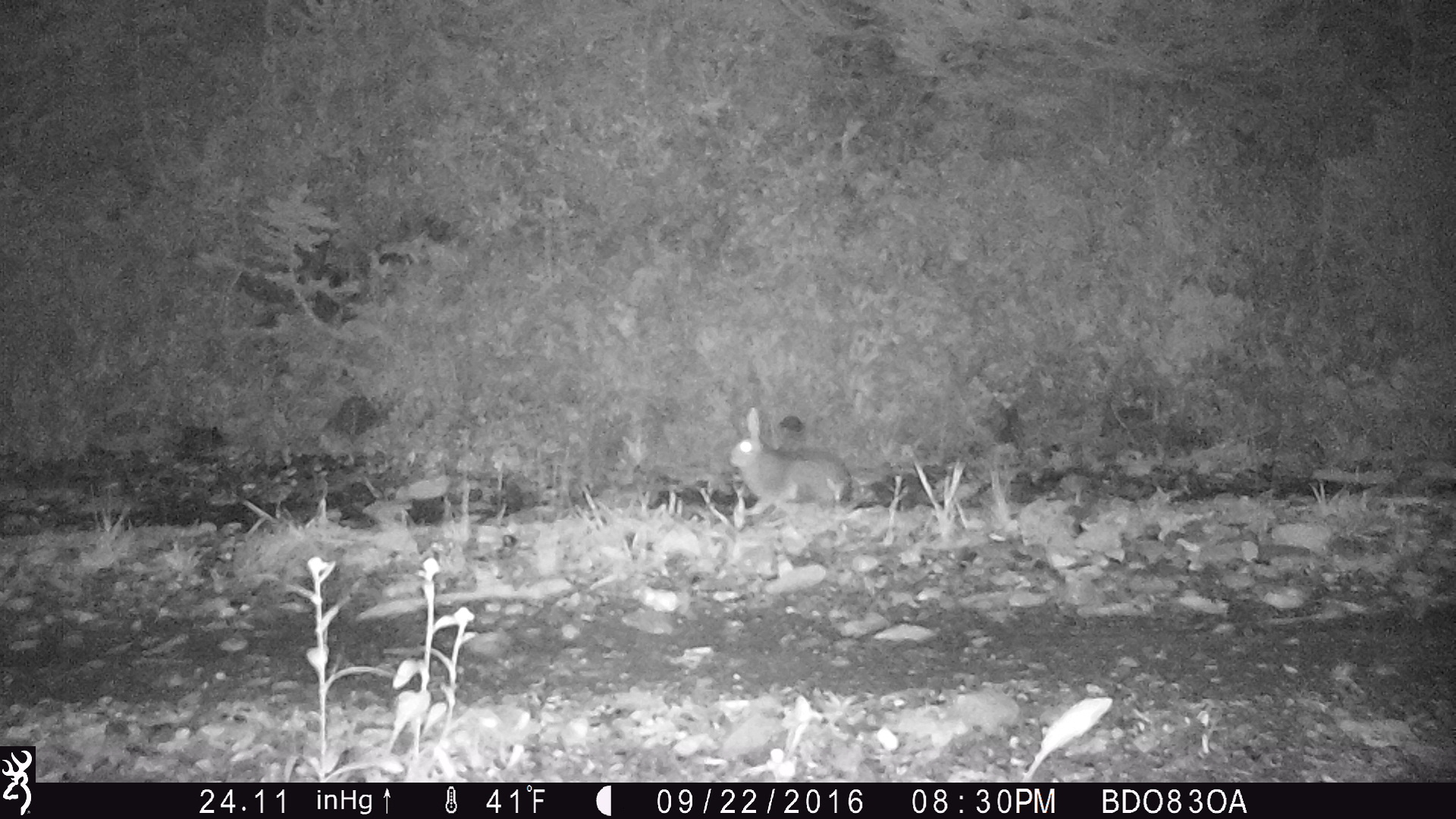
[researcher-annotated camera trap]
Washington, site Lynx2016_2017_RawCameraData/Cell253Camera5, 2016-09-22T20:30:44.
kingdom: Animalia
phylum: Chordata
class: Mammalia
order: Lagomorpha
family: Leporidae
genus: Lepus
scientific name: Lepus americanus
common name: snowshoe hare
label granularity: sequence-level